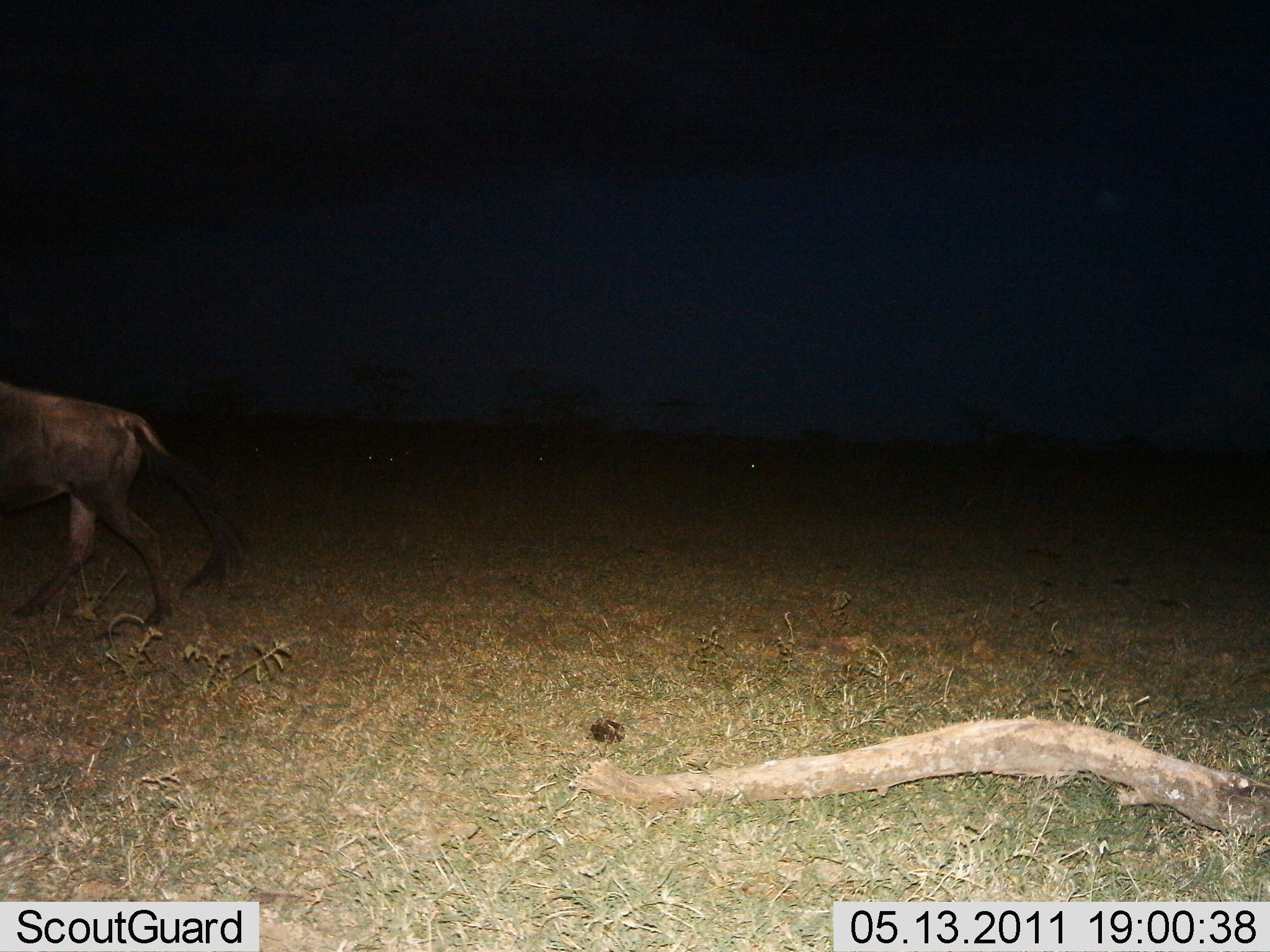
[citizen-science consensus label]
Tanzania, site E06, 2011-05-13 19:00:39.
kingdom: Animalia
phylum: Chordata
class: Mammalia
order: Artiodactyla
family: Bovidae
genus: Connochaetes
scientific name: Connochaetes taurinus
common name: blue wildebeest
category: wildebeest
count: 1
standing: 25%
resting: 0%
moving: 75%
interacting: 0%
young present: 0%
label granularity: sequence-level